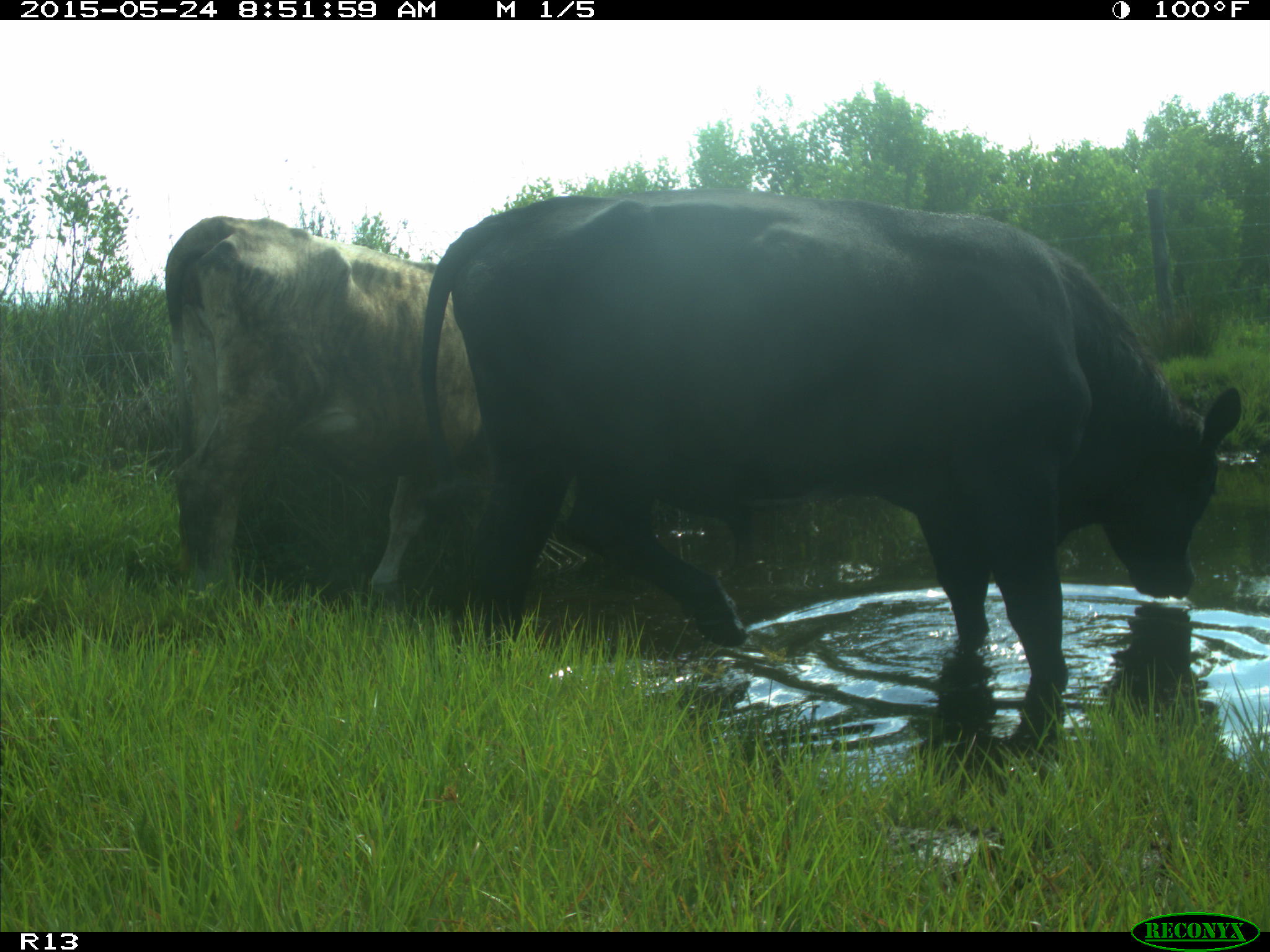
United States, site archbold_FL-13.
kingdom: Animalia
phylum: Chordata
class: Mammalia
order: Artiodactyla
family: Bovidae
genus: Bos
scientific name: Bos taurus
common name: domestic cow